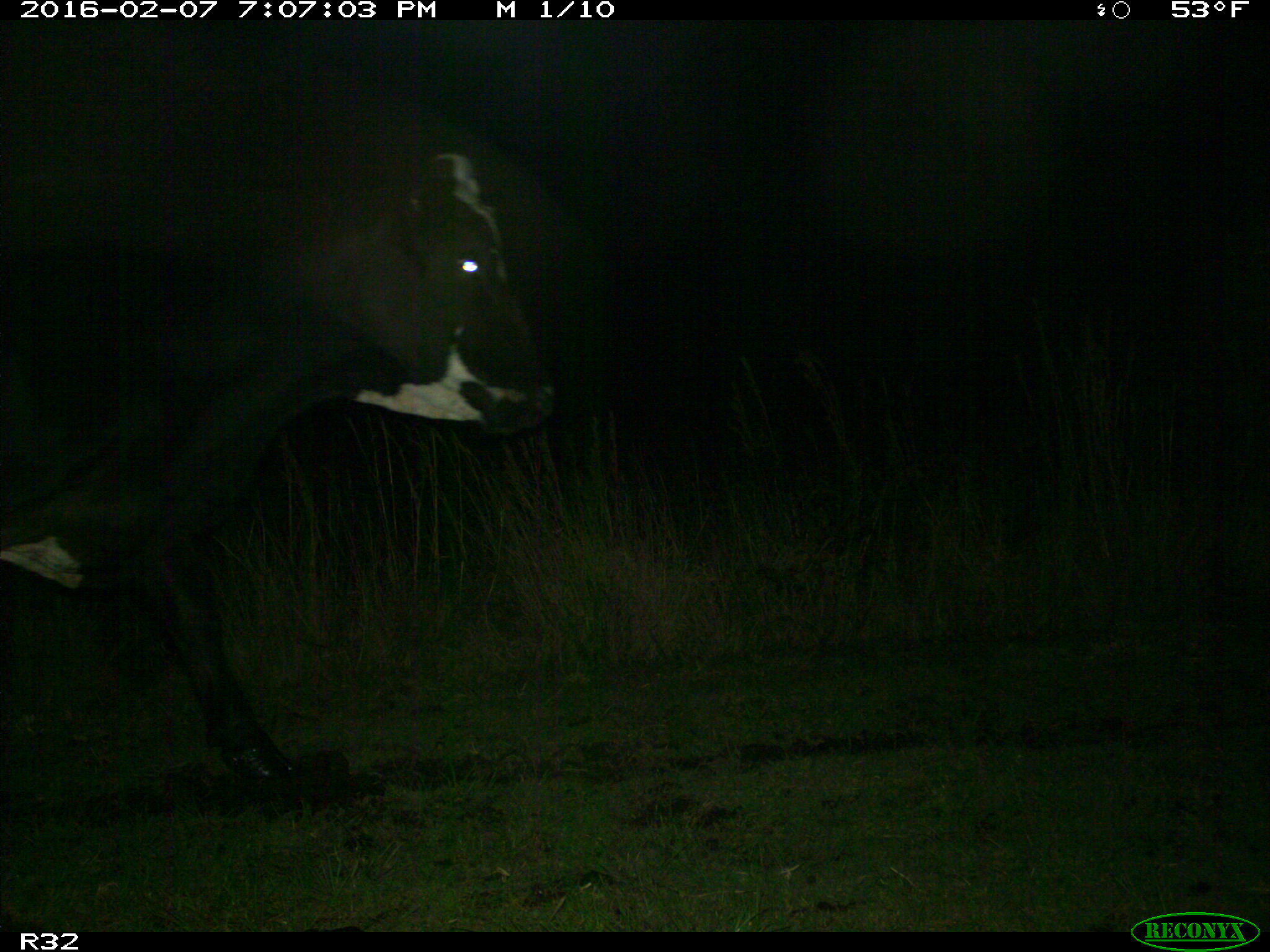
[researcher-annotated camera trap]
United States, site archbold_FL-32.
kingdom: Animalia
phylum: Chordata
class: Mammalia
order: Artiodactyla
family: Bovidae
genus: Bos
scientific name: Bos taurus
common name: domestic cow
Bos taurus (domestic cow).